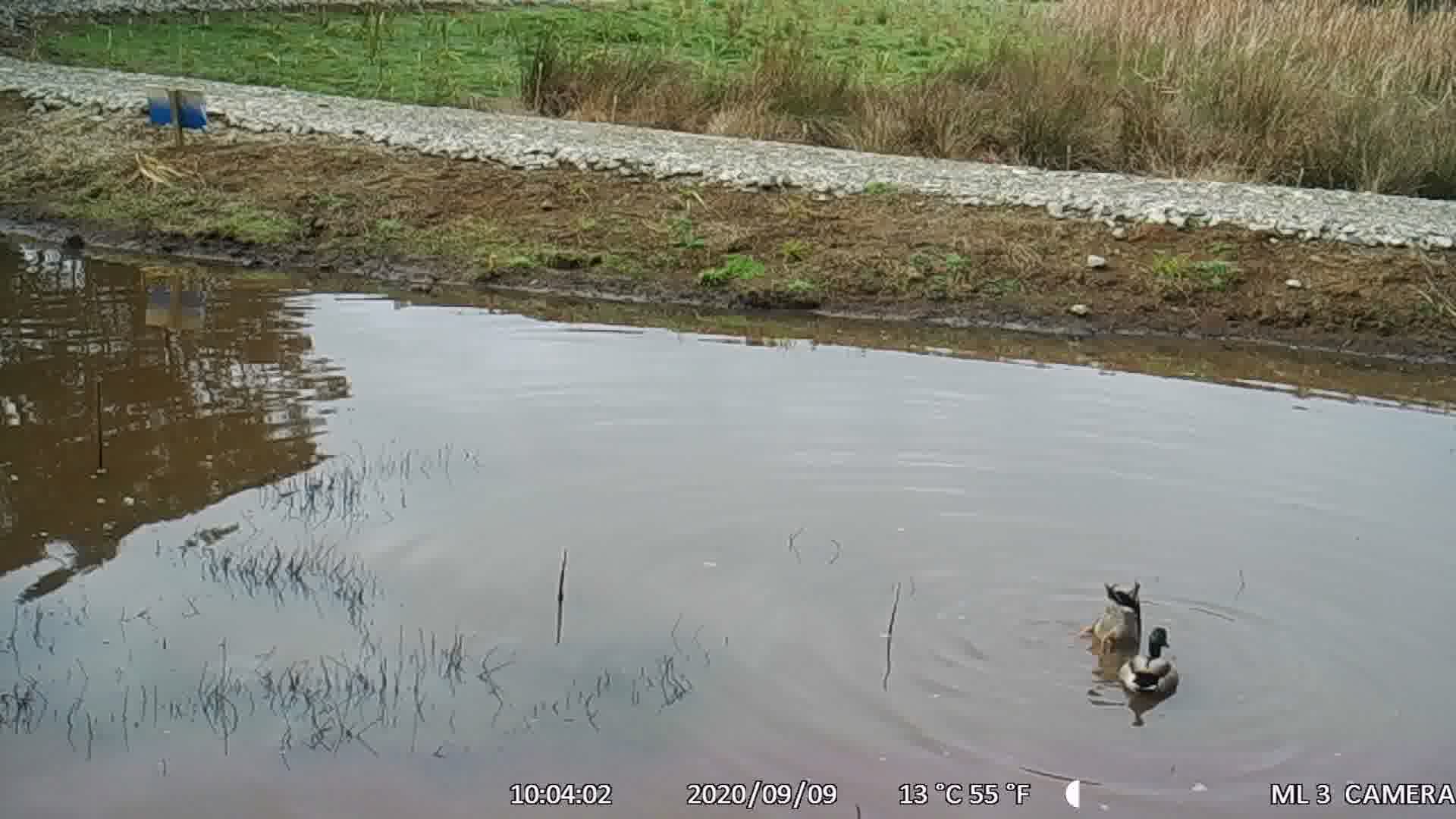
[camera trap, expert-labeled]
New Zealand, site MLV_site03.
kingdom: Animalia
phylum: Chordata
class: Aves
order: Anseriformes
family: Anatidae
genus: Anas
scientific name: Anas platyrhynchos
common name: mallard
Mallard (Anas platyrhynchos).